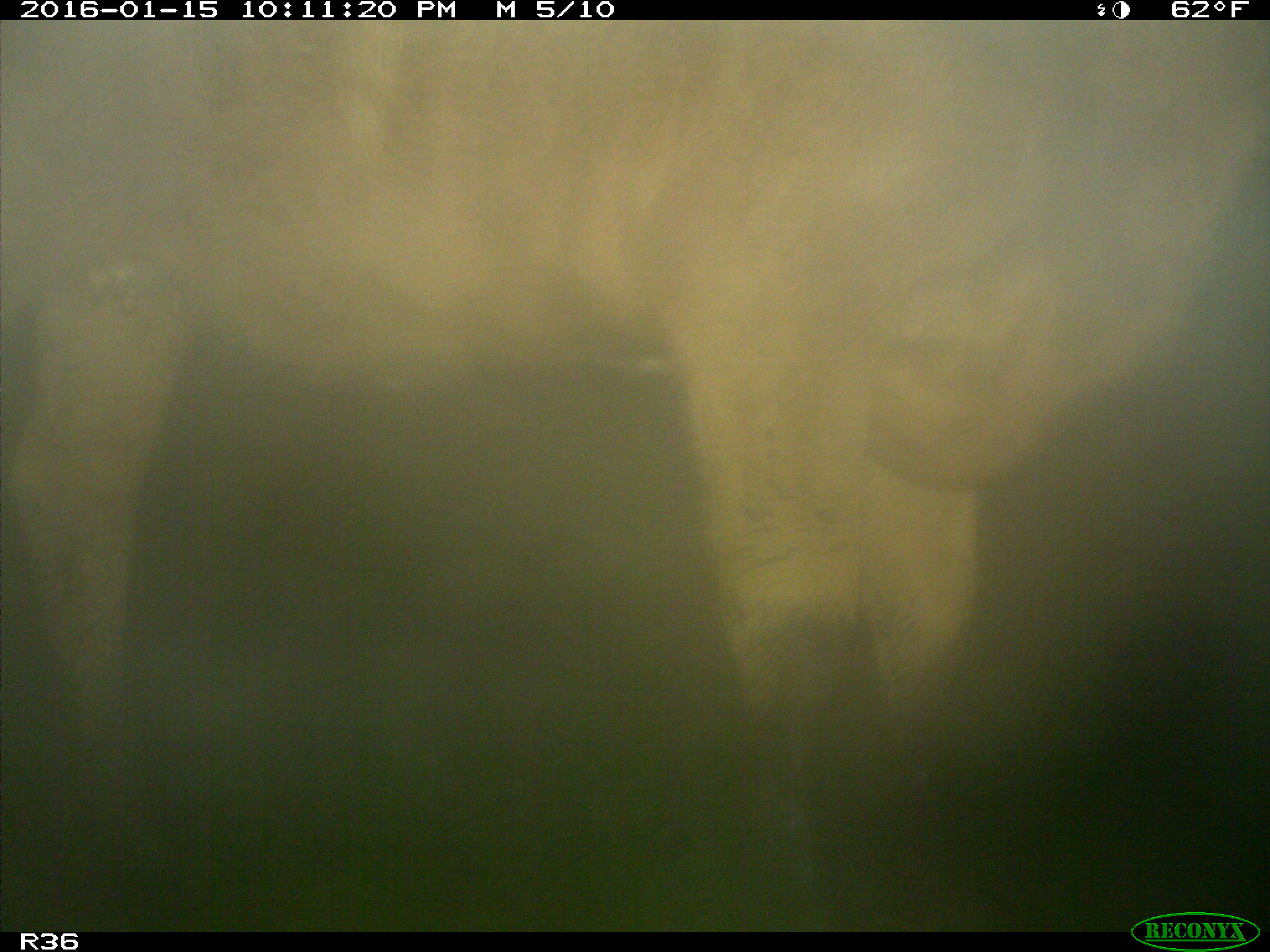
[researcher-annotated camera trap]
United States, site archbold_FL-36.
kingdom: Animalia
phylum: Chordata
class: Mammalia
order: Artiodactyla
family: Bovidae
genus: Bos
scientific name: Bos taurus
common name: domestic cow